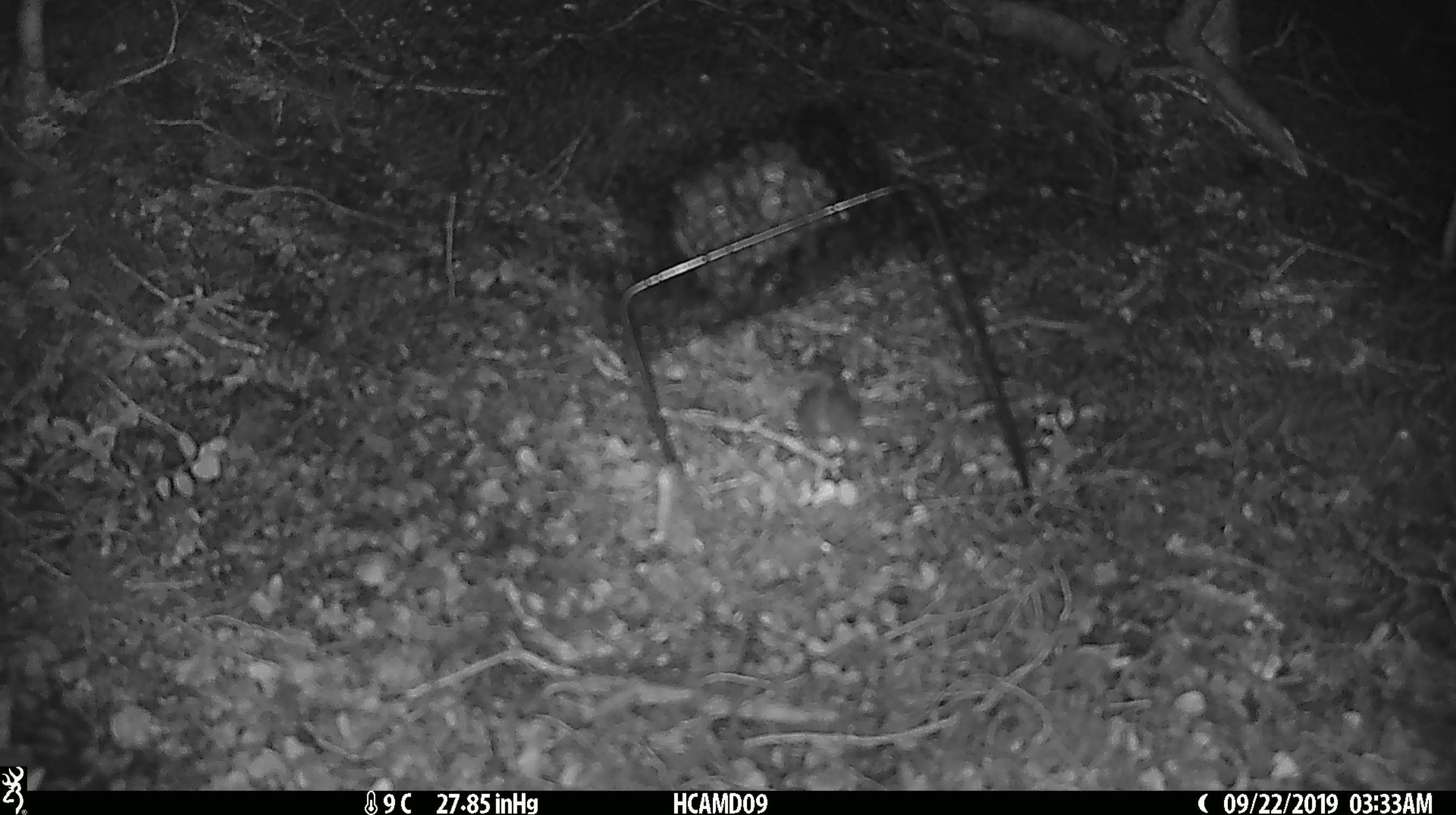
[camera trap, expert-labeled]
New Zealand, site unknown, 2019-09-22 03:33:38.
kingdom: Animalia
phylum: Chordata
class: Mammalia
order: Rodentia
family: Muridae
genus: Mus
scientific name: Mus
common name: mouse